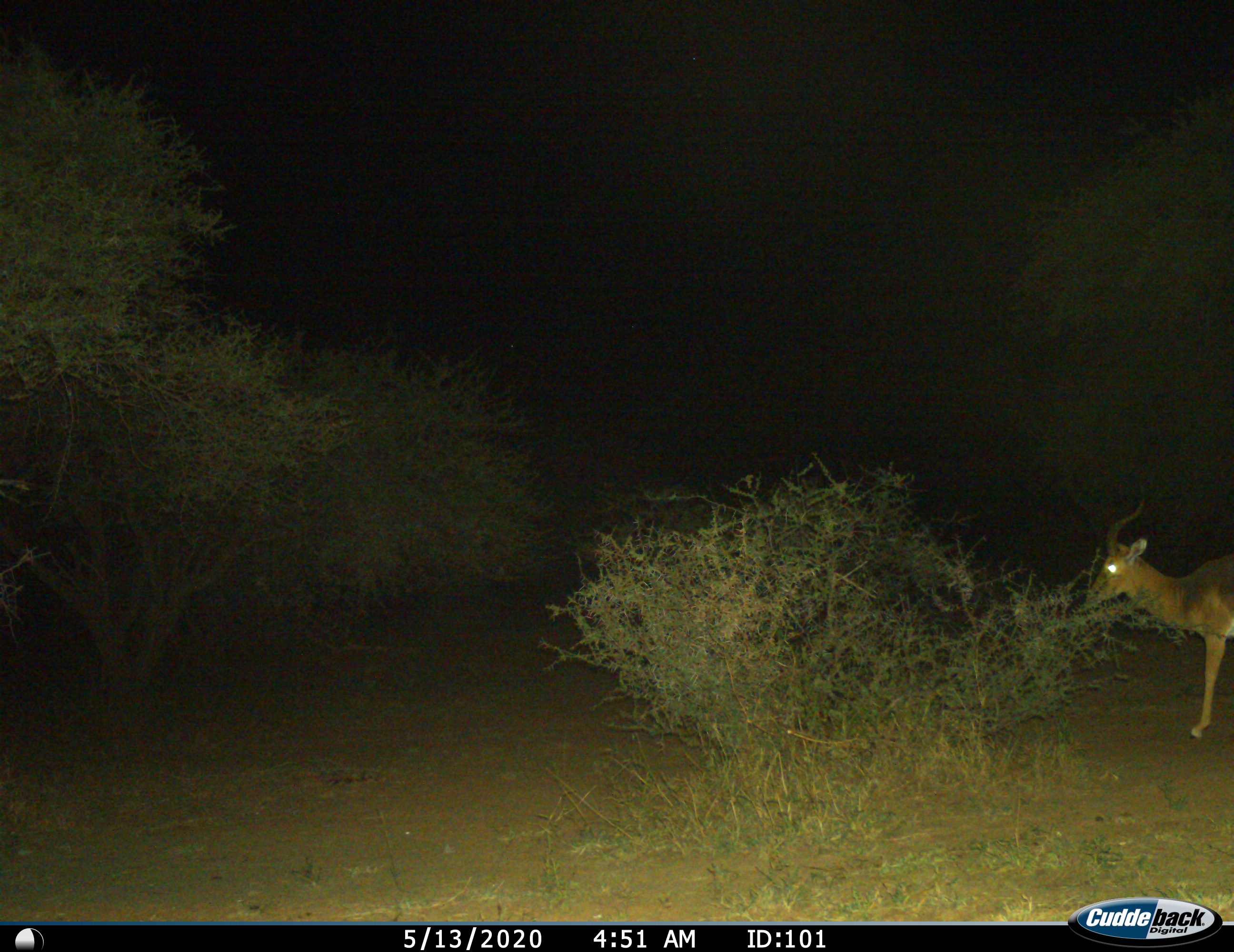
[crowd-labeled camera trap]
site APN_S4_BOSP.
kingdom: Animalia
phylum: Chordata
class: Mammalia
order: Artiodactyla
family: Bovidae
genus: Aepyceros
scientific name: Aepyceros melampus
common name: impala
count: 1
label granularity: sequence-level